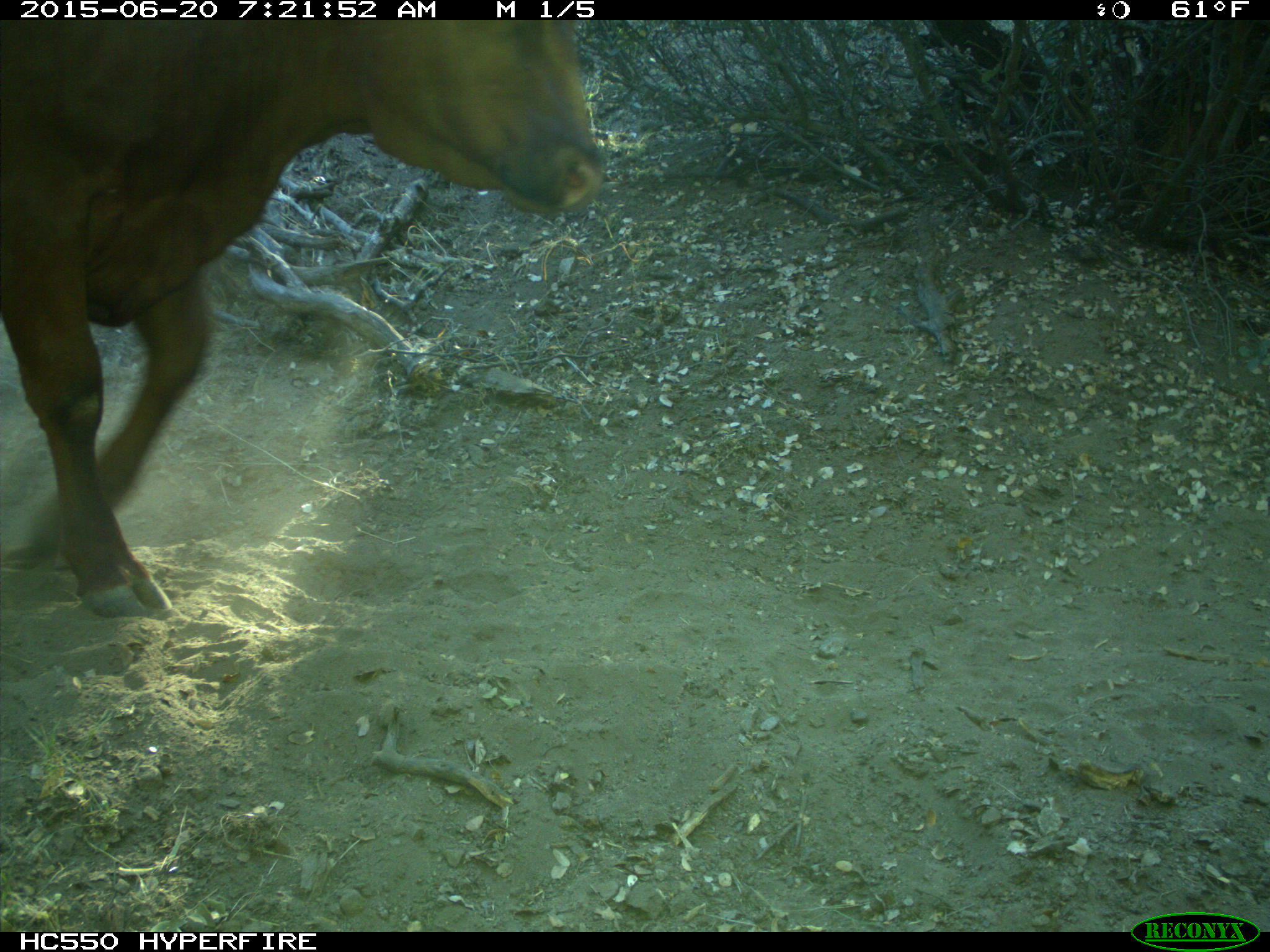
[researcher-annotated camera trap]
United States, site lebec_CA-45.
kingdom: Animalia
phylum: Chordata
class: Mammalia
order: Artiodactyla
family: Bovidae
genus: Bos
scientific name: Bos taurus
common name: domestic cow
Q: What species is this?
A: Bos taurus (domestic cow).